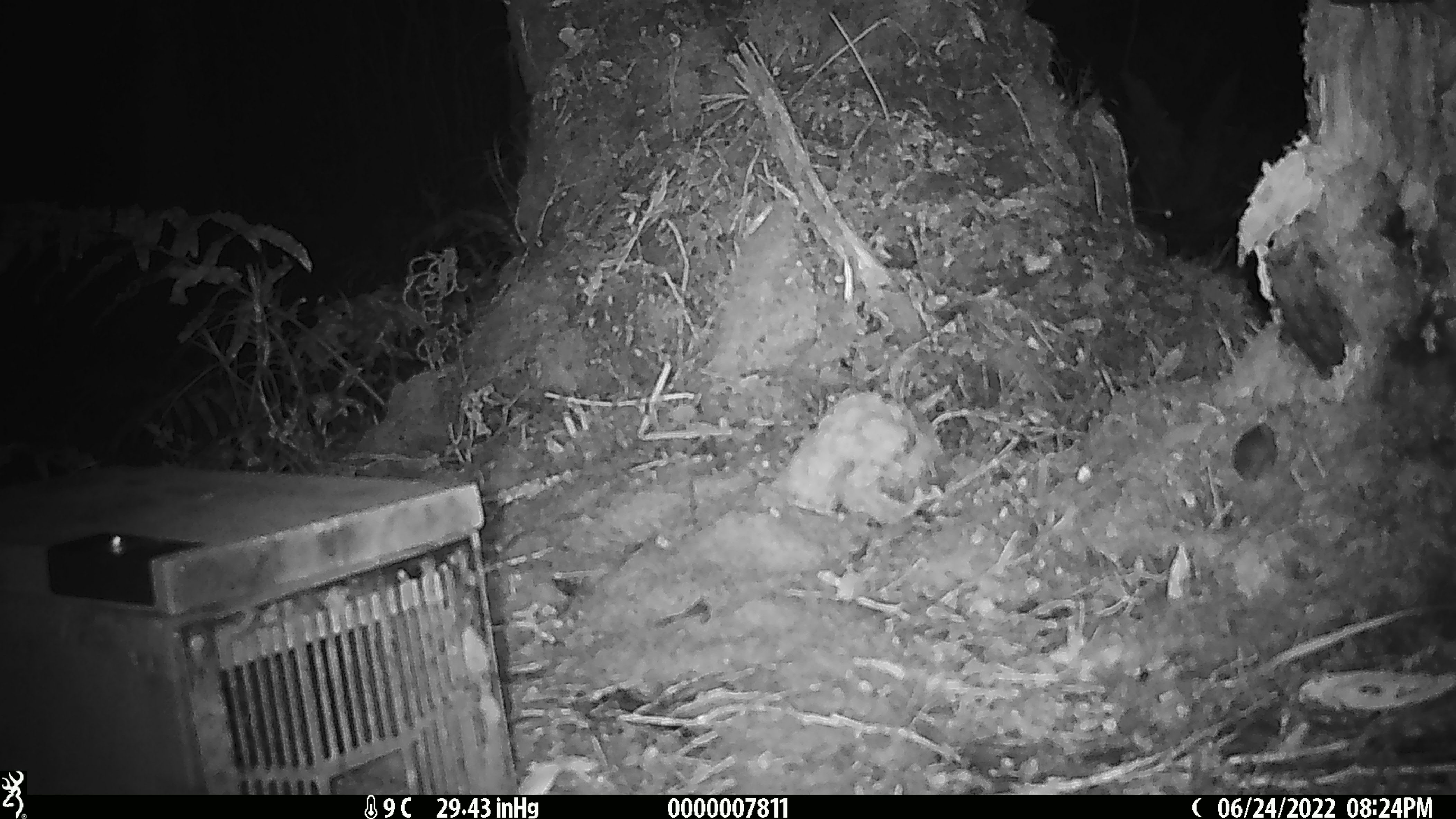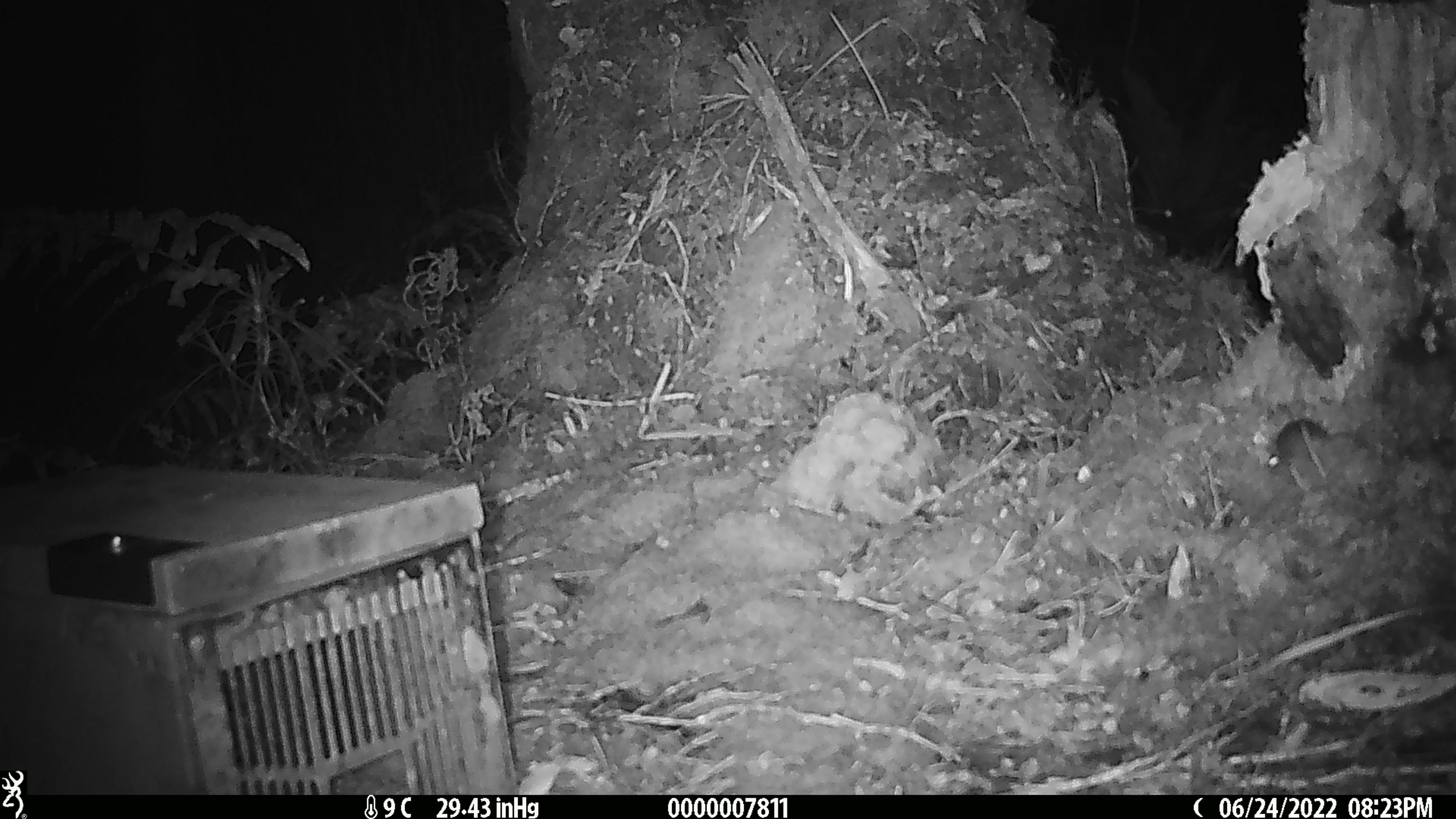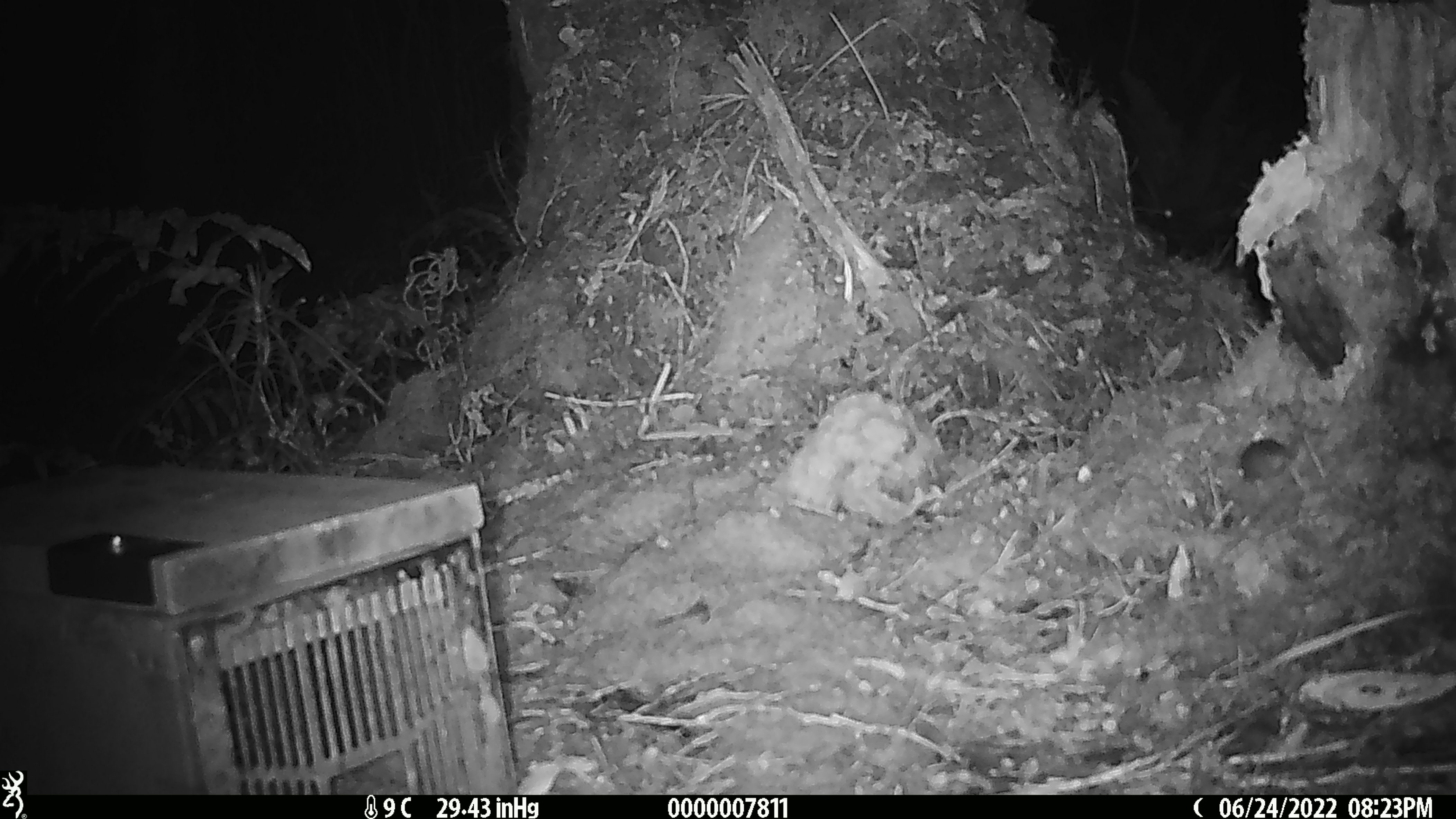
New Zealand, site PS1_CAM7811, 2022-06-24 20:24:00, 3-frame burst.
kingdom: Animalia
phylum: Chordata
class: Mammalia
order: Rodentia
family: Muridae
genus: Mus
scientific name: Mus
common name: mouse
Mouse (Mus).